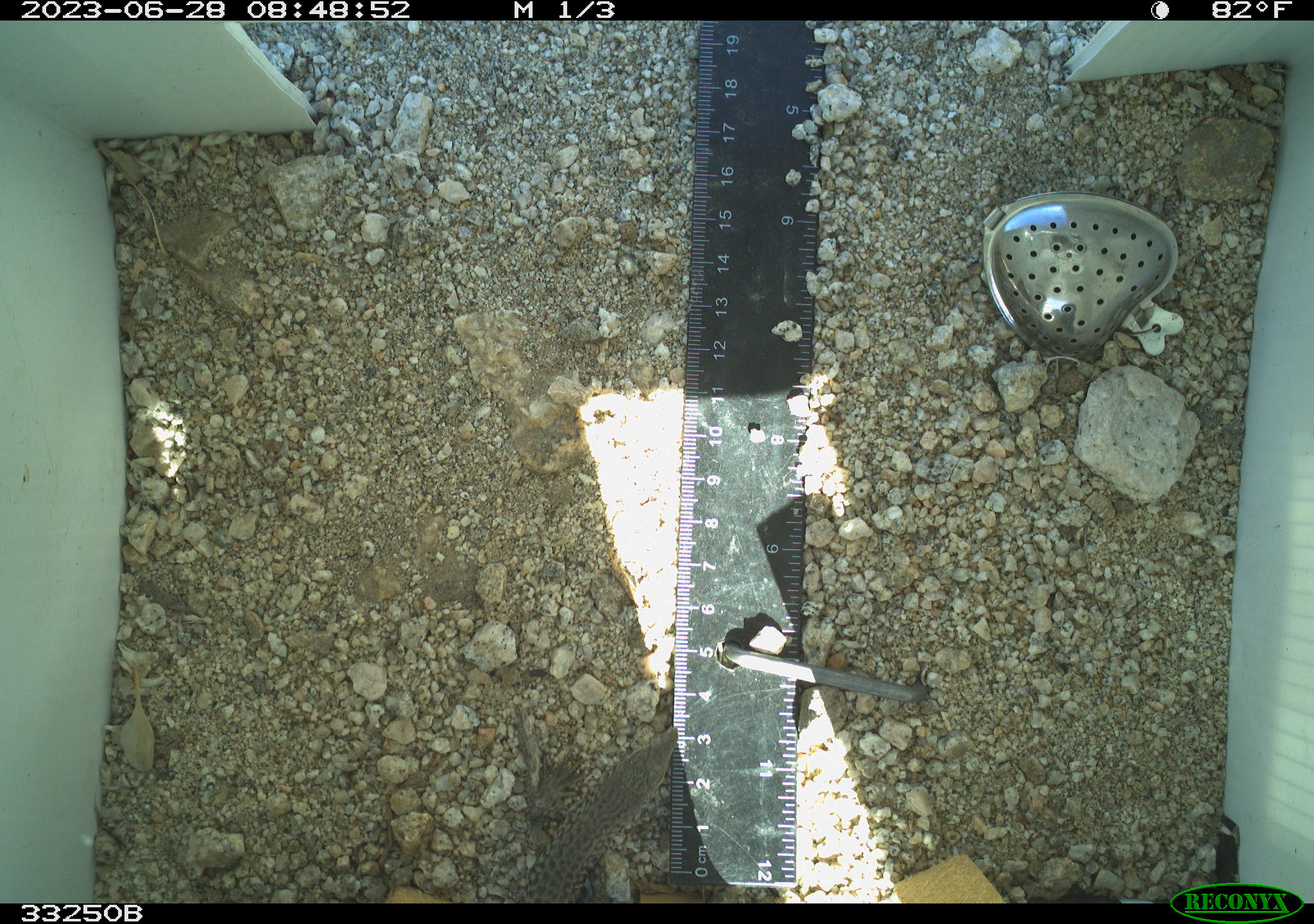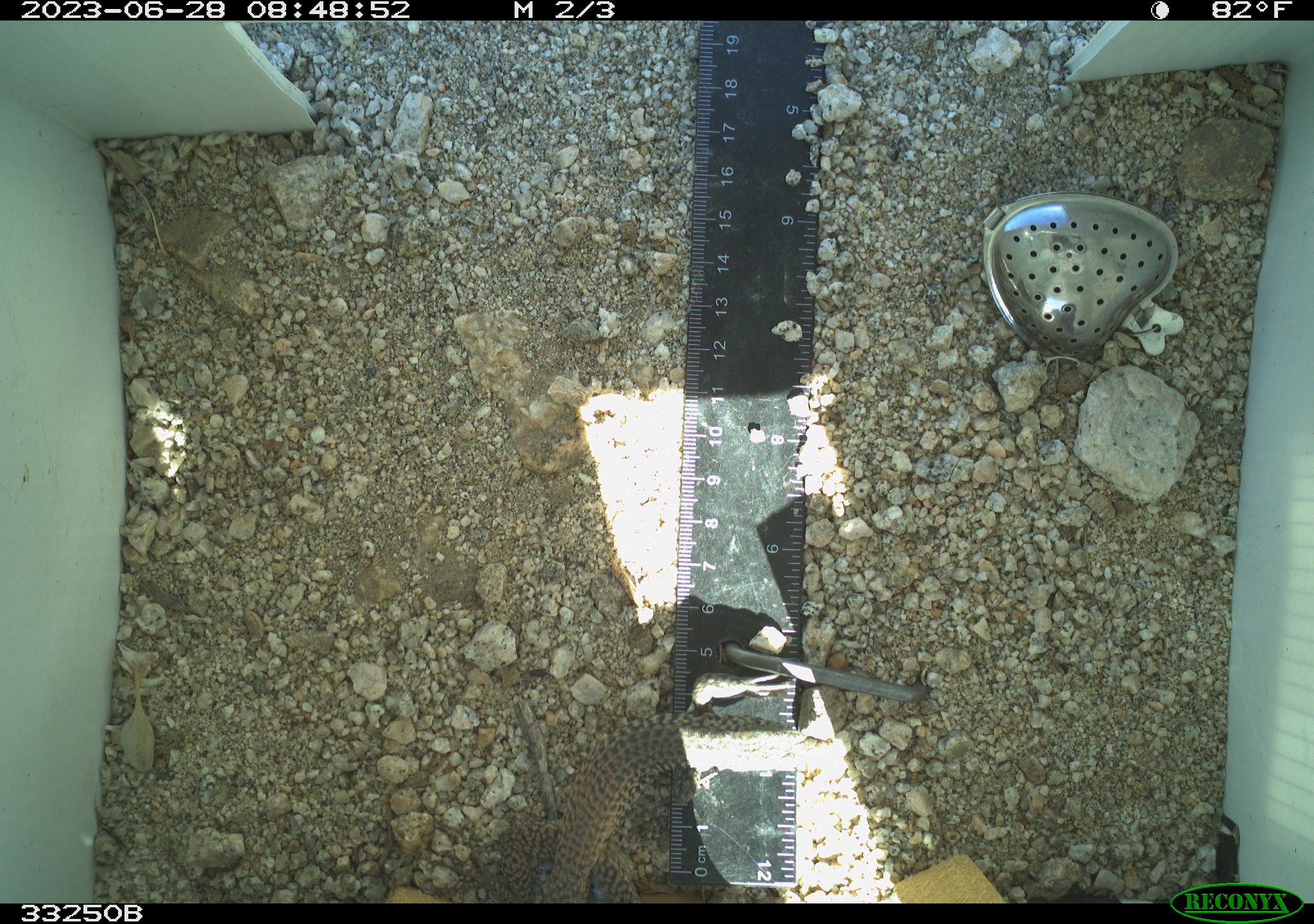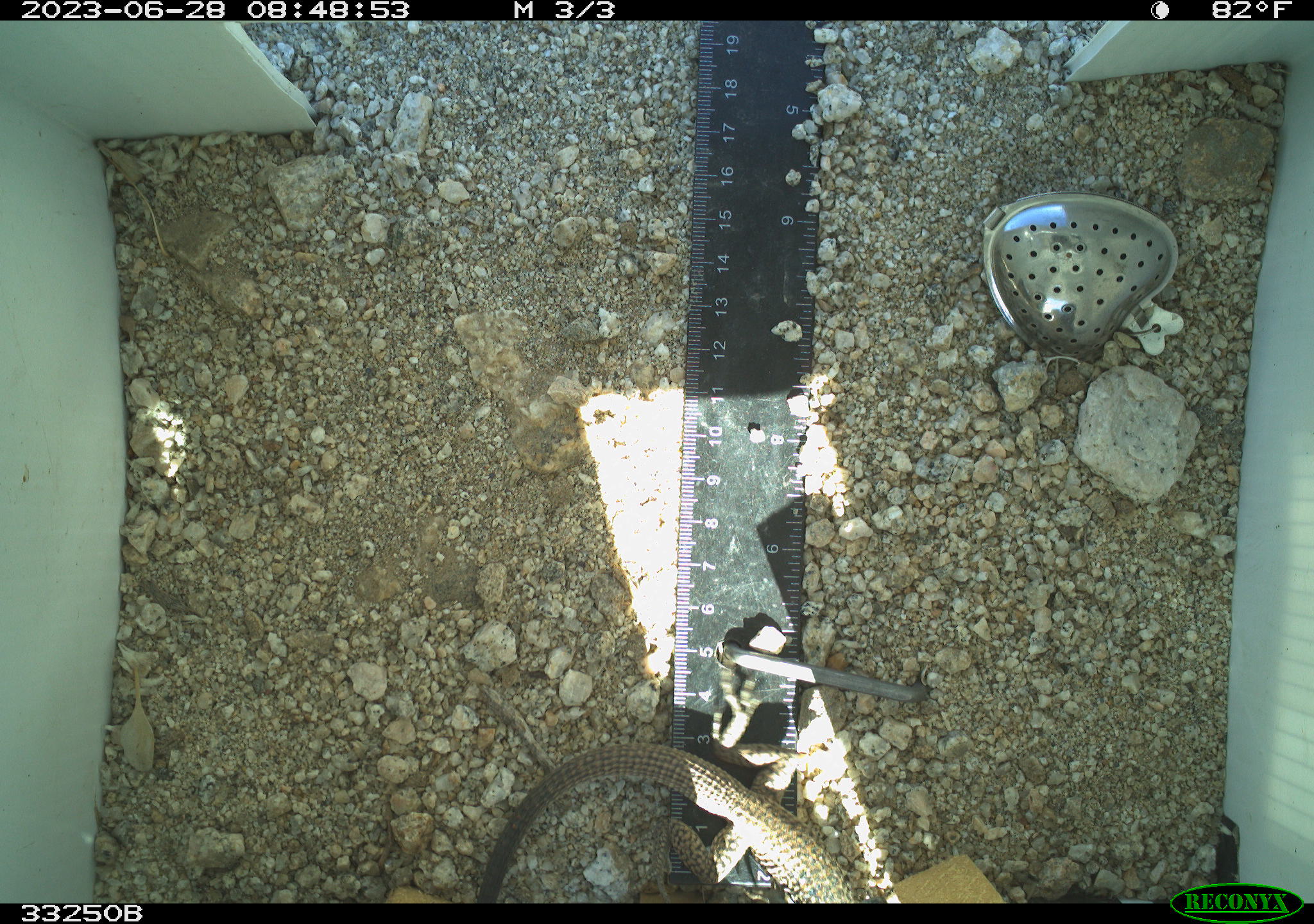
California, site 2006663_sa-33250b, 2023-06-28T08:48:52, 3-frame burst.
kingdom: Animalia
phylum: Chordata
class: Reptilia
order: Squamata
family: Teiidae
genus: Aspidoscelis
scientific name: Aspidoscelis tigris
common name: western whiptail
Western whiptail (Aspidoscelis tigris).